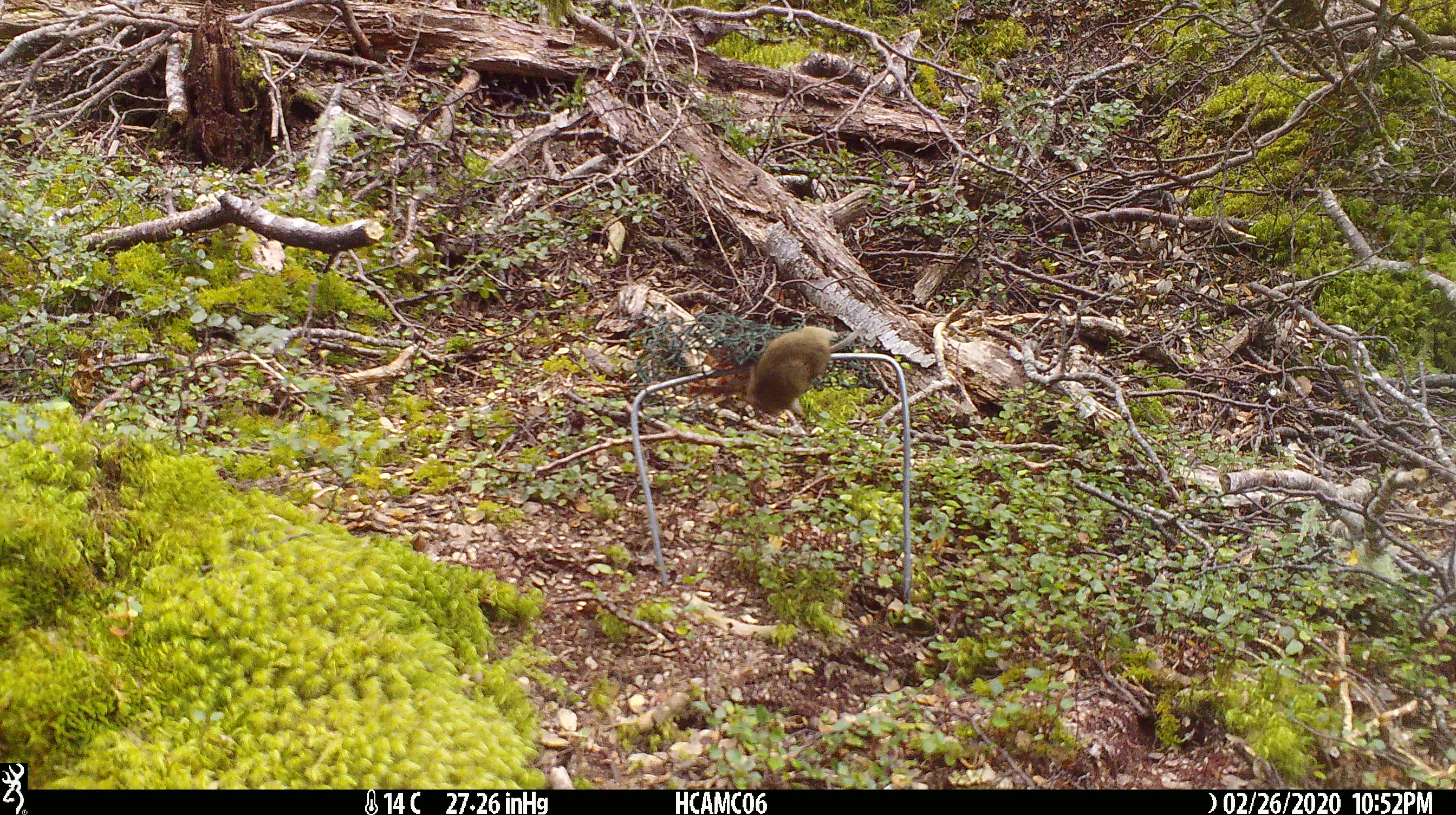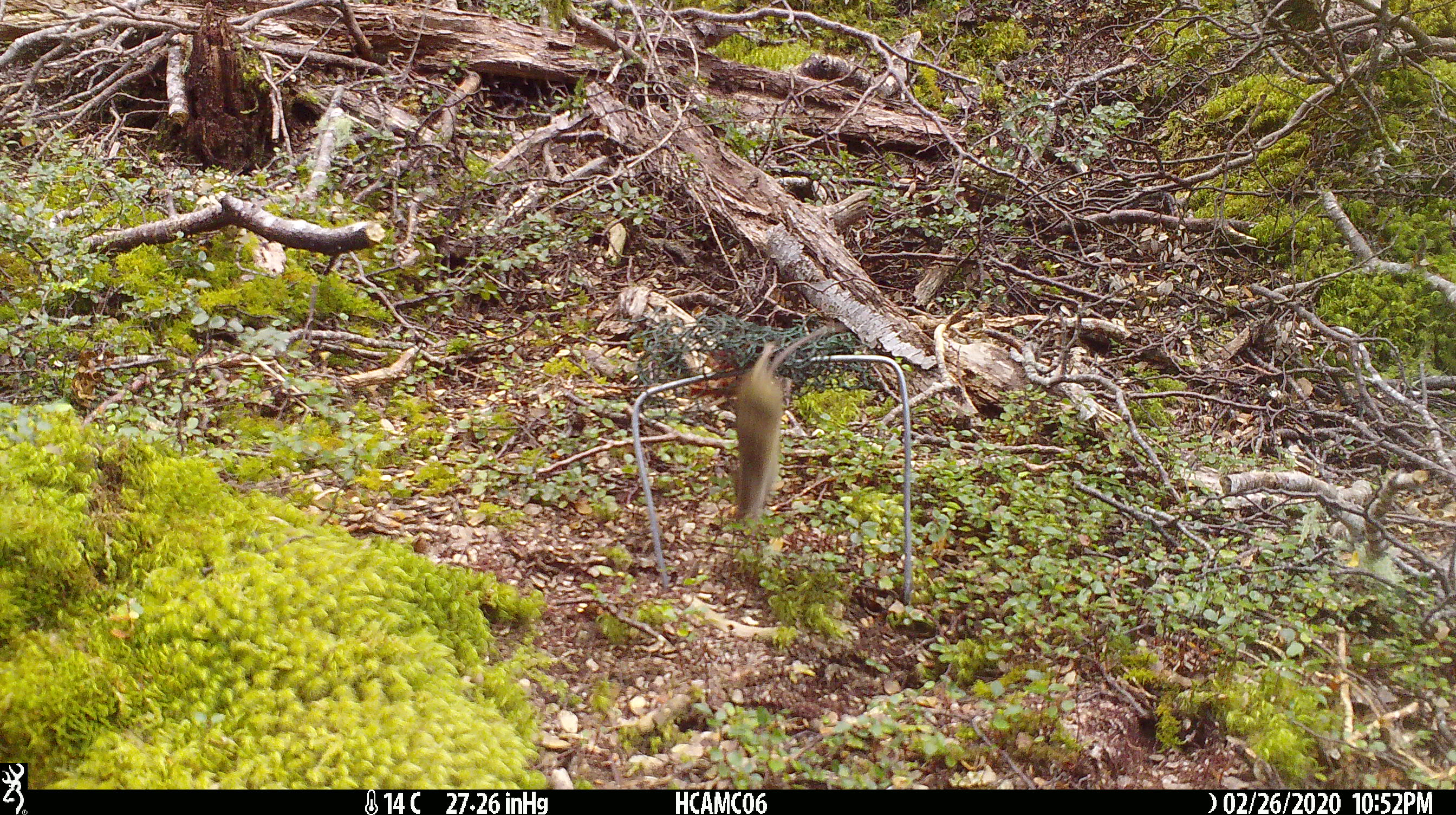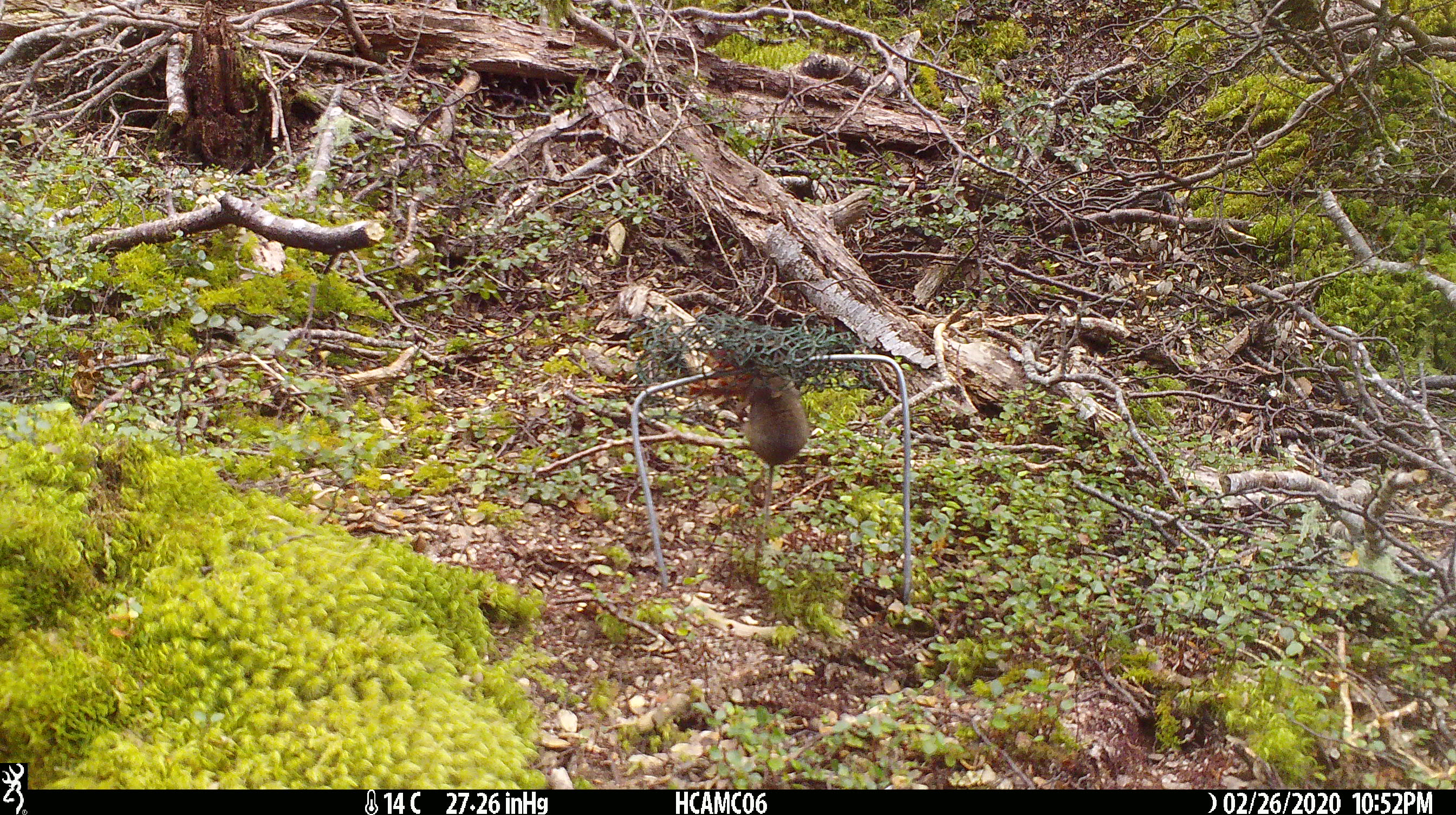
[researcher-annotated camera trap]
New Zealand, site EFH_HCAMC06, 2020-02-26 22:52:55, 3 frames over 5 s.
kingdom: Animalia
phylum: Chordata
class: Mammalia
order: Rodentia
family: Muridae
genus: Mus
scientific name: Mus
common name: mouse